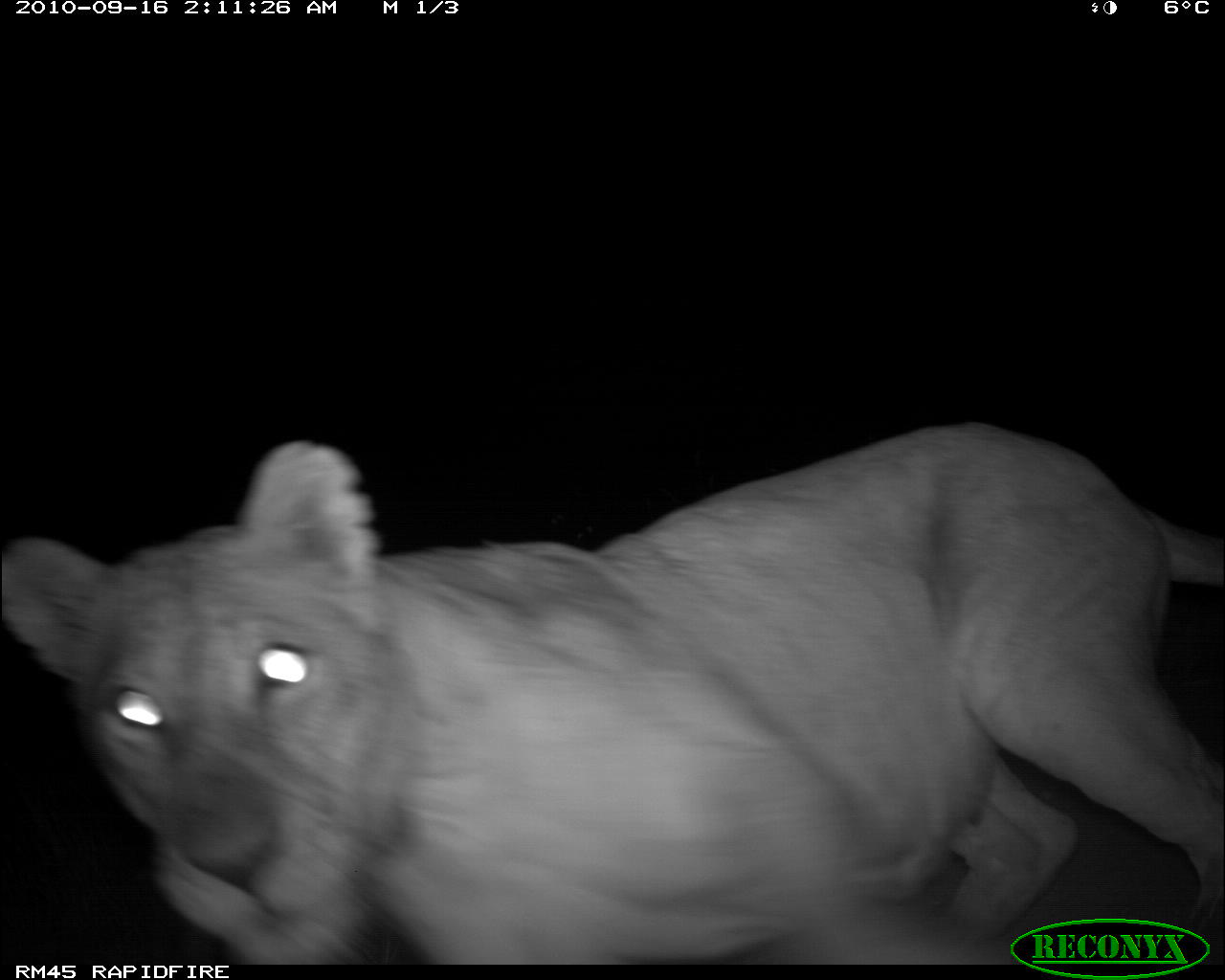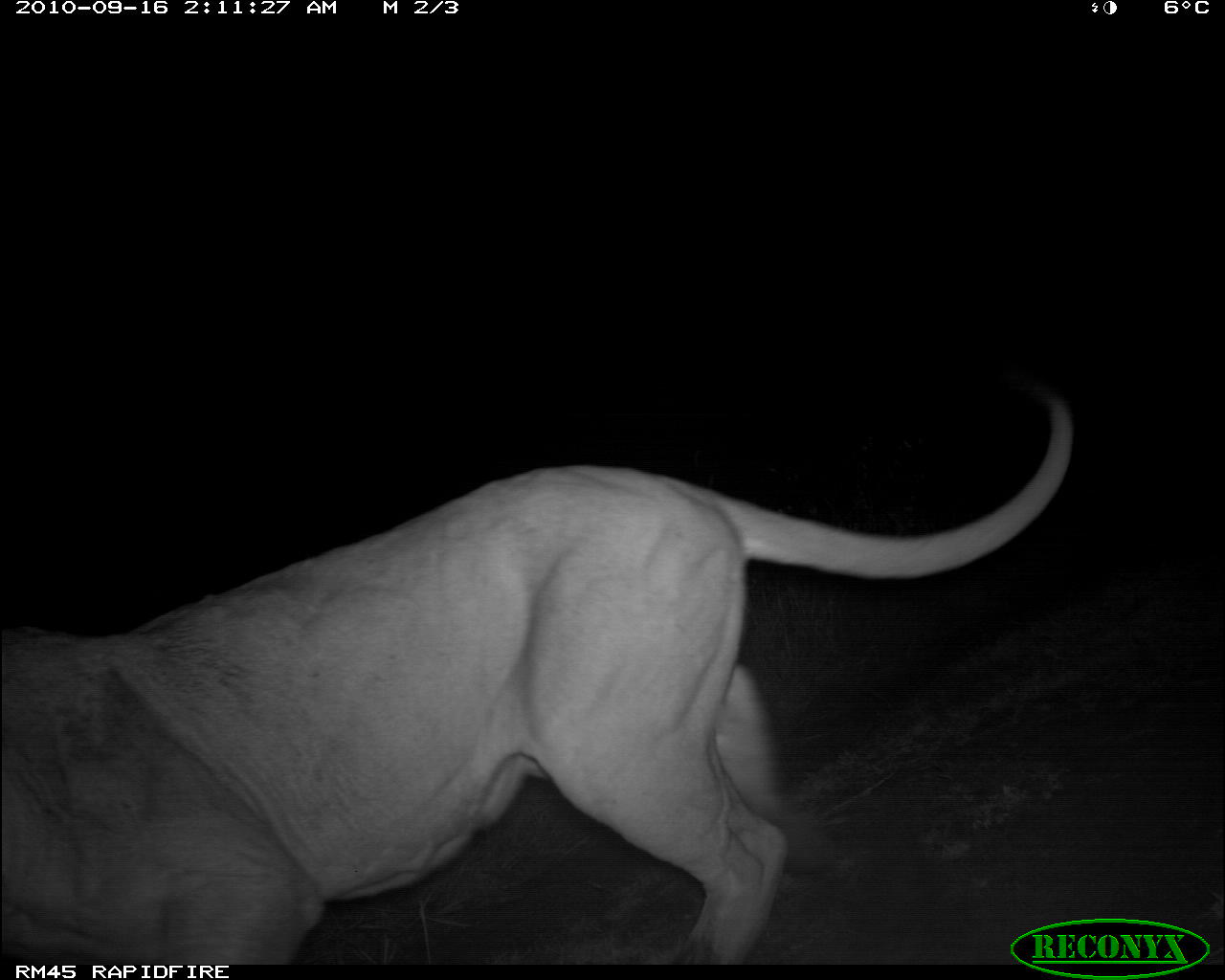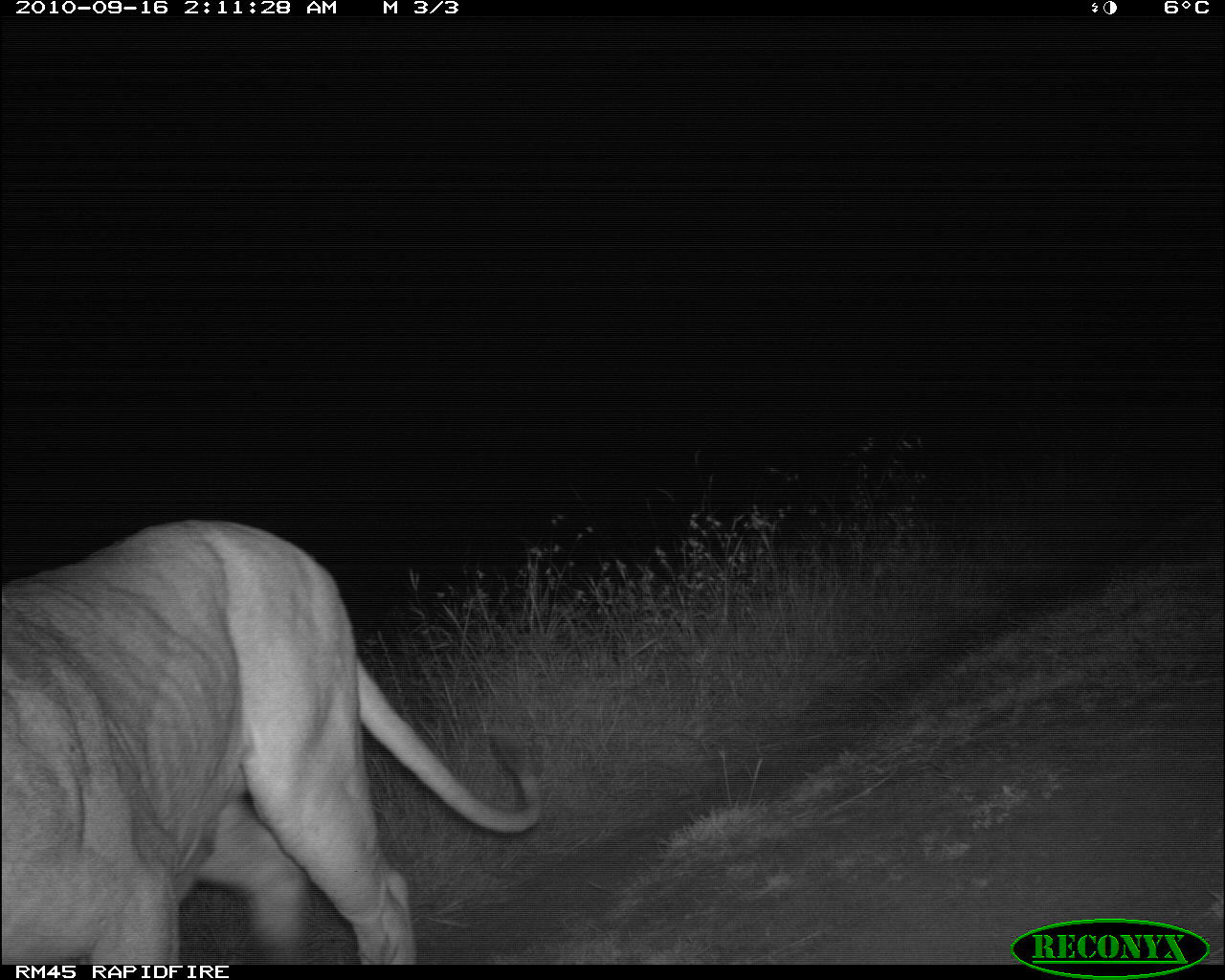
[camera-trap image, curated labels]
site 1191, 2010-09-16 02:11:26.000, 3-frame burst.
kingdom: Animalia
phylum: Chordata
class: Mammalia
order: Carnivora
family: Felidae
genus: Panthera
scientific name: Panthera leo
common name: lion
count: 1